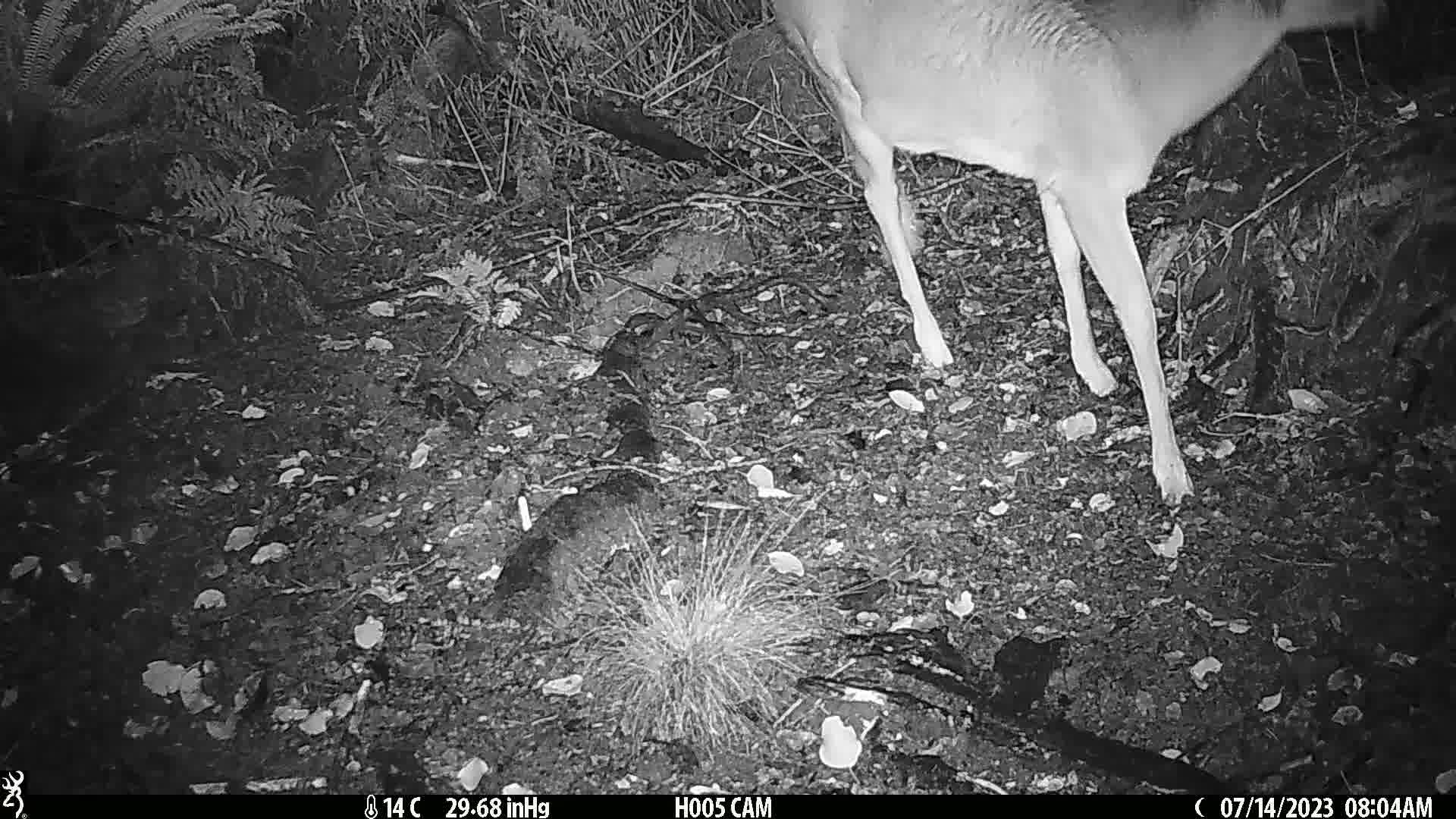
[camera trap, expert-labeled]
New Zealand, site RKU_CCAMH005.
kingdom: Animalia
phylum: Chordata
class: Mammalia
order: Artiodactyla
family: Cervidae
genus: Odocoileus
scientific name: Odocoileus virginianus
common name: white-tailed deer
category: white tailed deer